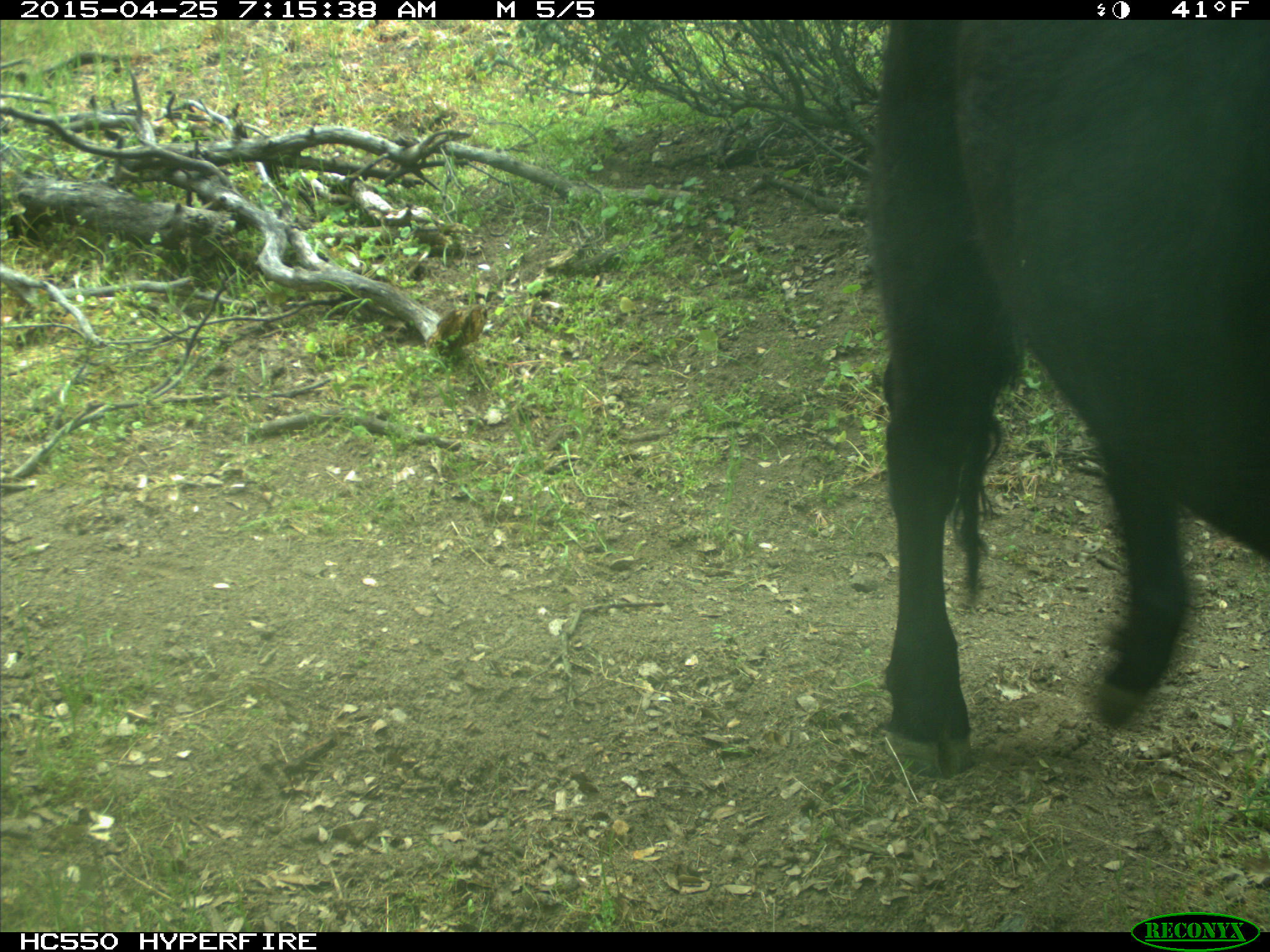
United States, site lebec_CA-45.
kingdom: Animalia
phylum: Chordata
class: Mammalia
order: Artiodactyla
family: Bovidae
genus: Bos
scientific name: Bos taurus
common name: domestic cow